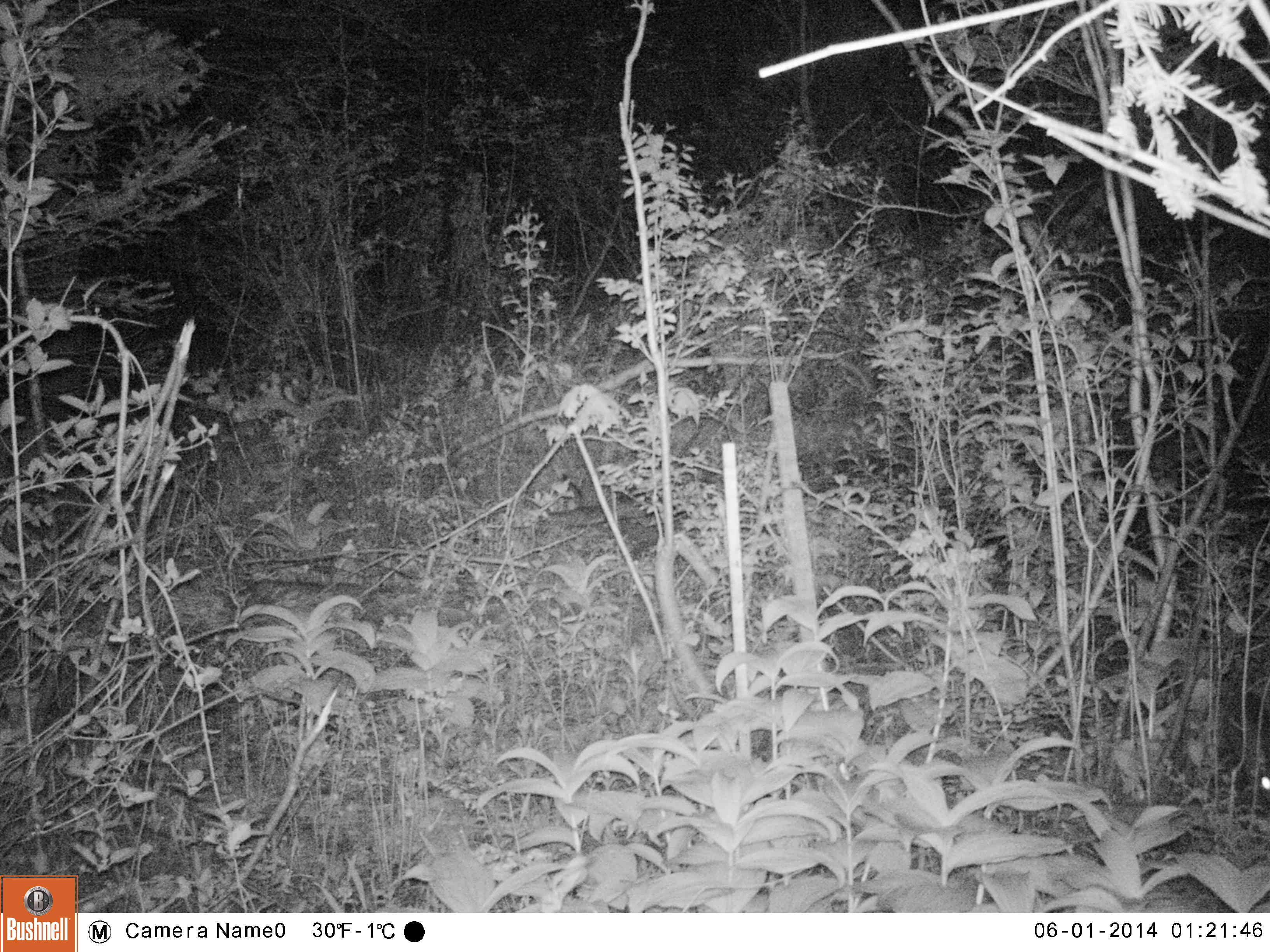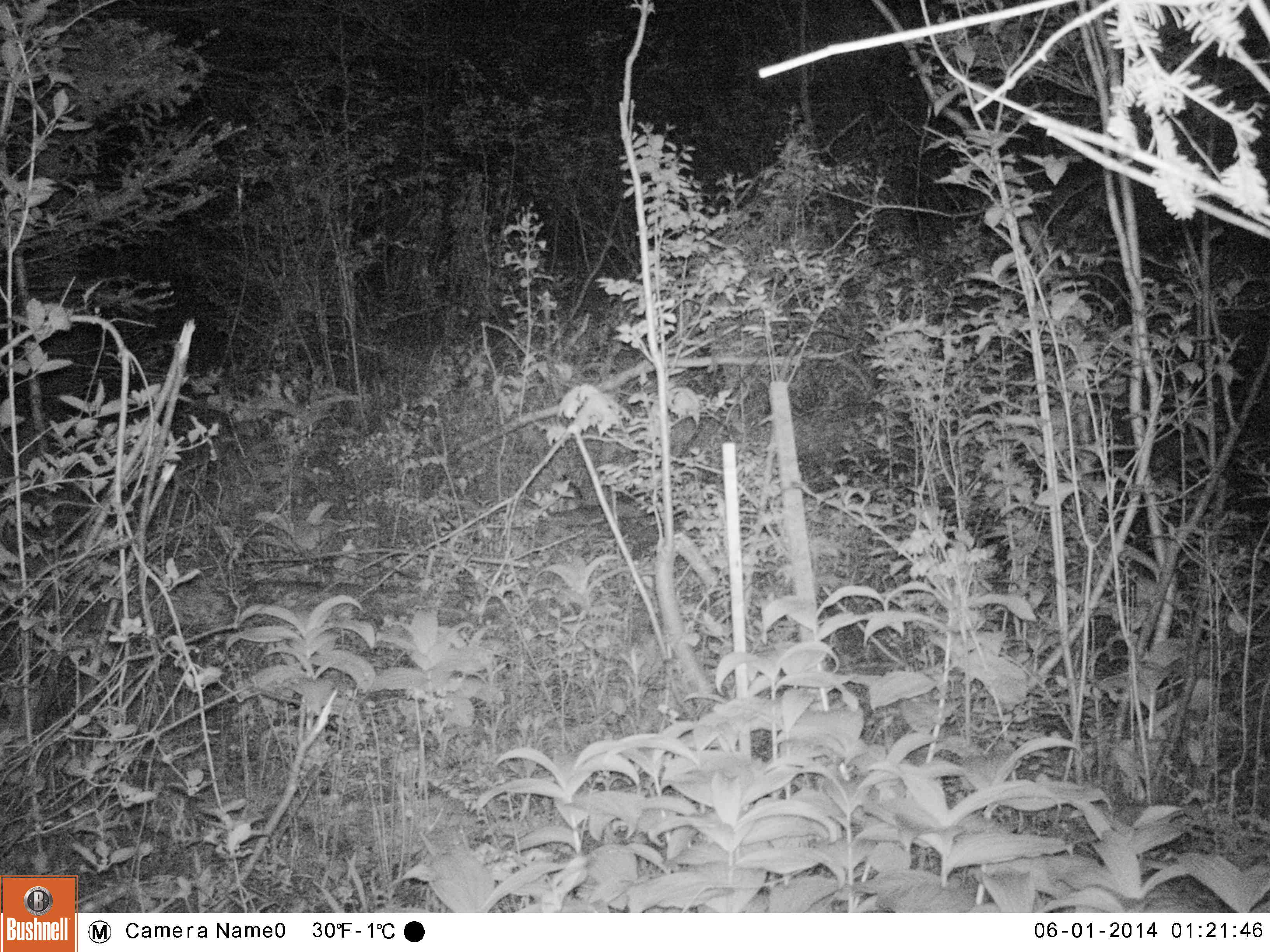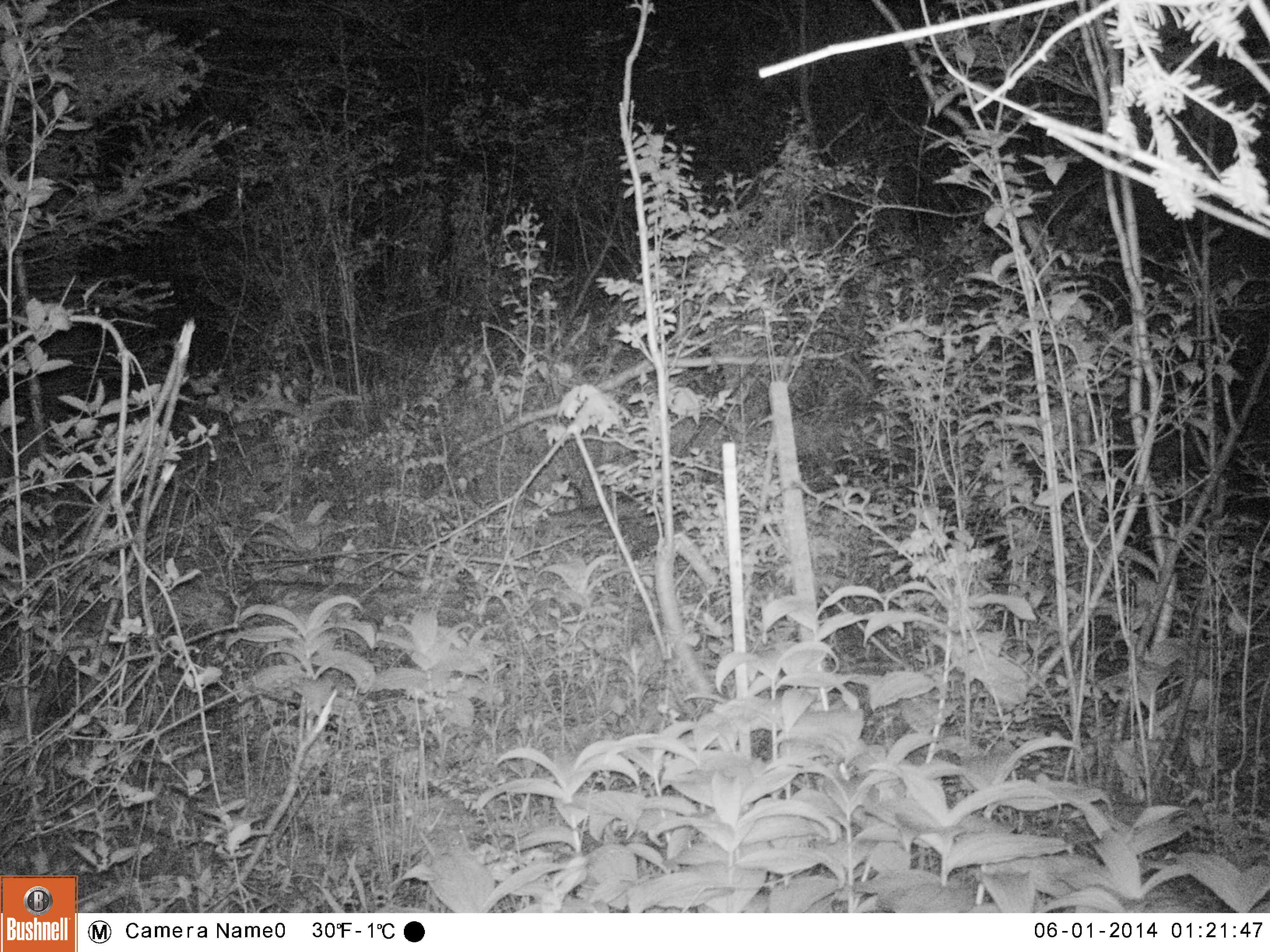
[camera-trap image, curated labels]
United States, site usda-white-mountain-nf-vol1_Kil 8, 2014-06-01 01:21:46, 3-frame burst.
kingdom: Animalia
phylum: Chordata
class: Mammalia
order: Lagomorpha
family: Leporidae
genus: Lepus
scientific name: Lepus americanus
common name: snowshoe hare